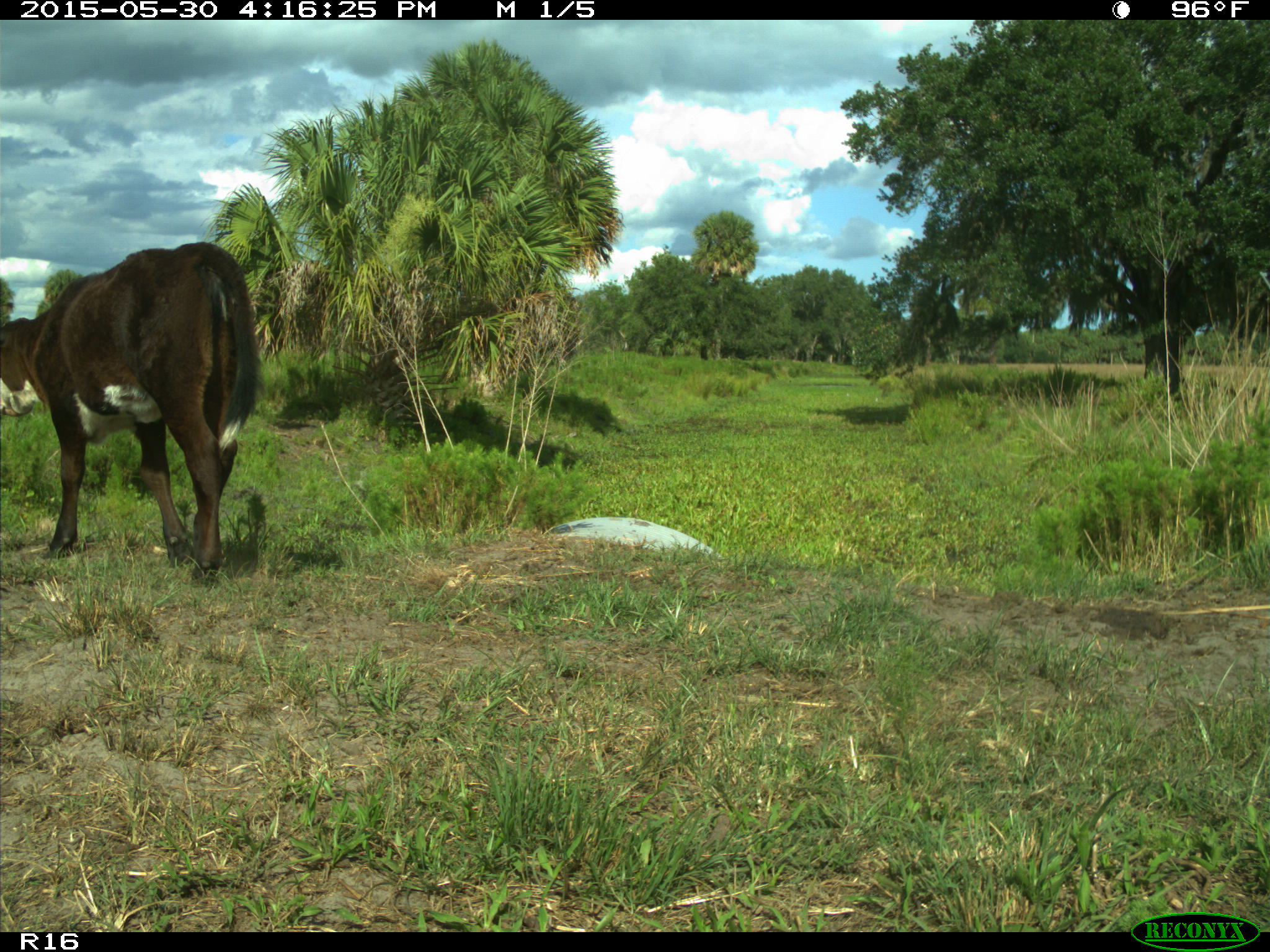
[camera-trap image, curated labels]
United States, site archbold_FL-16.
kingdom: Animalia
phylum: Chordata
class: Mammalia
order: Artiodactyla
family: Bovidae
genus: Bos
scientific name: Bos taurus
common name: domestic cow